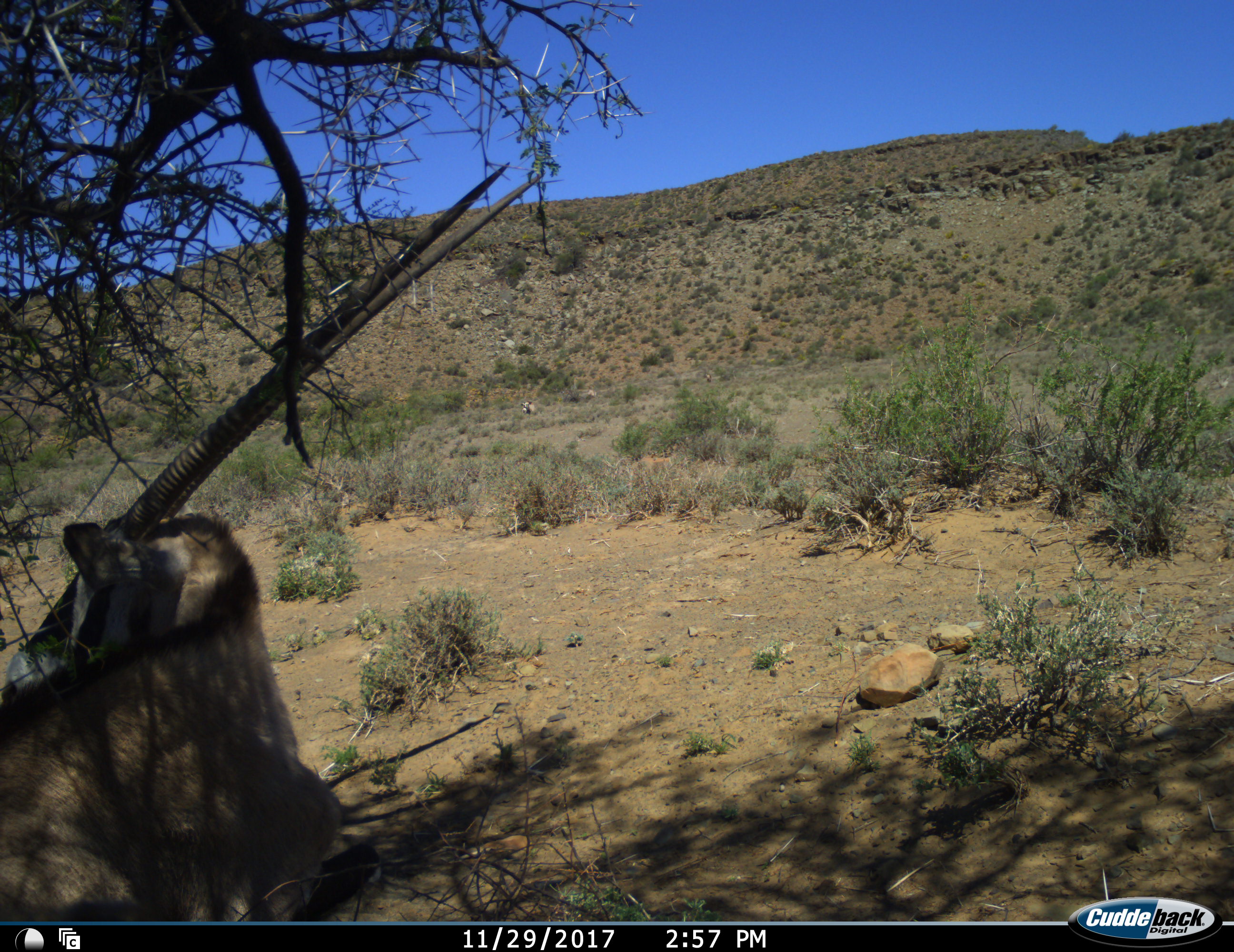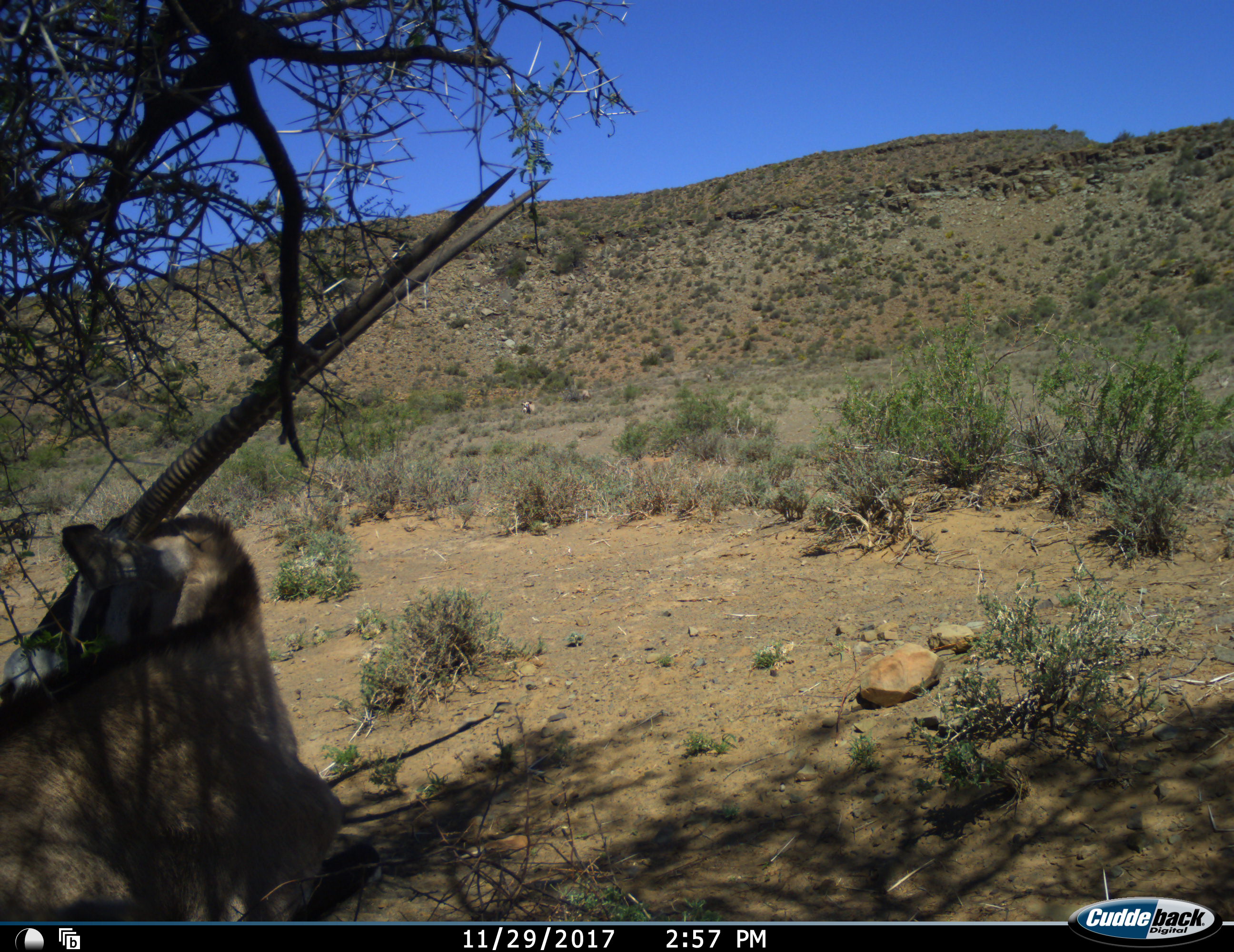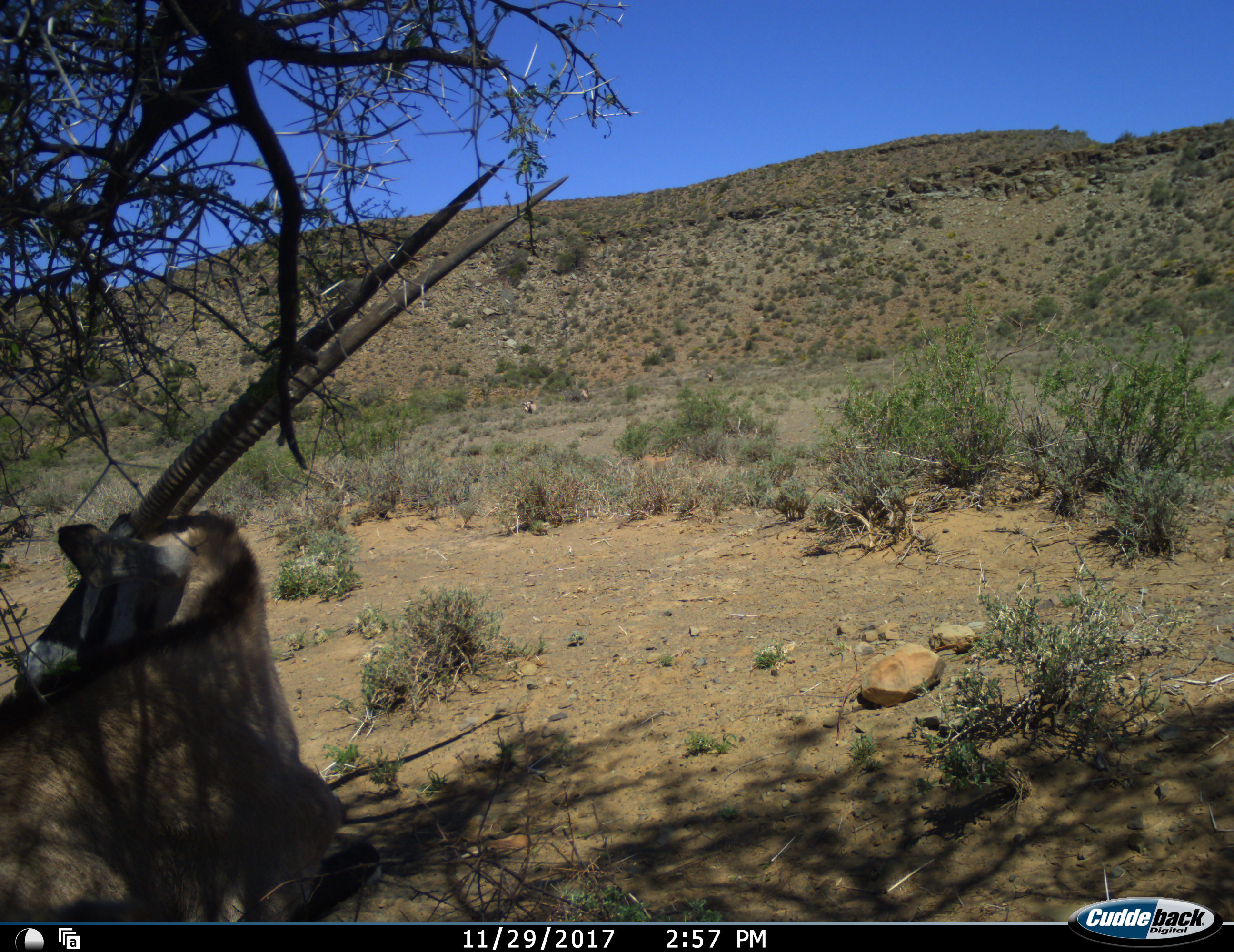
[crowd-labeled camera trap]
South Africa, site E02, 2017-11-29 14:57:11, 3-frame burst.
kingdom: Animalia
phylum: Chordata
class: Mammalia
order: Artiodactyla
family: Bovidae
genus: Oryx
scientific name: Oryx gazella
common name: gemsbok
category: gemsbokoryx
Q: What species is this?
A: Gemsbokoryx (gemsbok) (Oryx gazella).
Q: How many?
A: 1.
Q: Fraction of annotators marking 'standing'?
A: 0%.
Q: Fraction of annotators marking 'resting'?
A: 90%.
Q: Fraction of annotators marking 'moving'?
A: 0%.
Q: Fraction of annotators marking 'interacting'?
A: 0%.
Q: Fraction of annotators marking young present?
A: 0%.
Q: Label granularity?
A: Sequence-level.